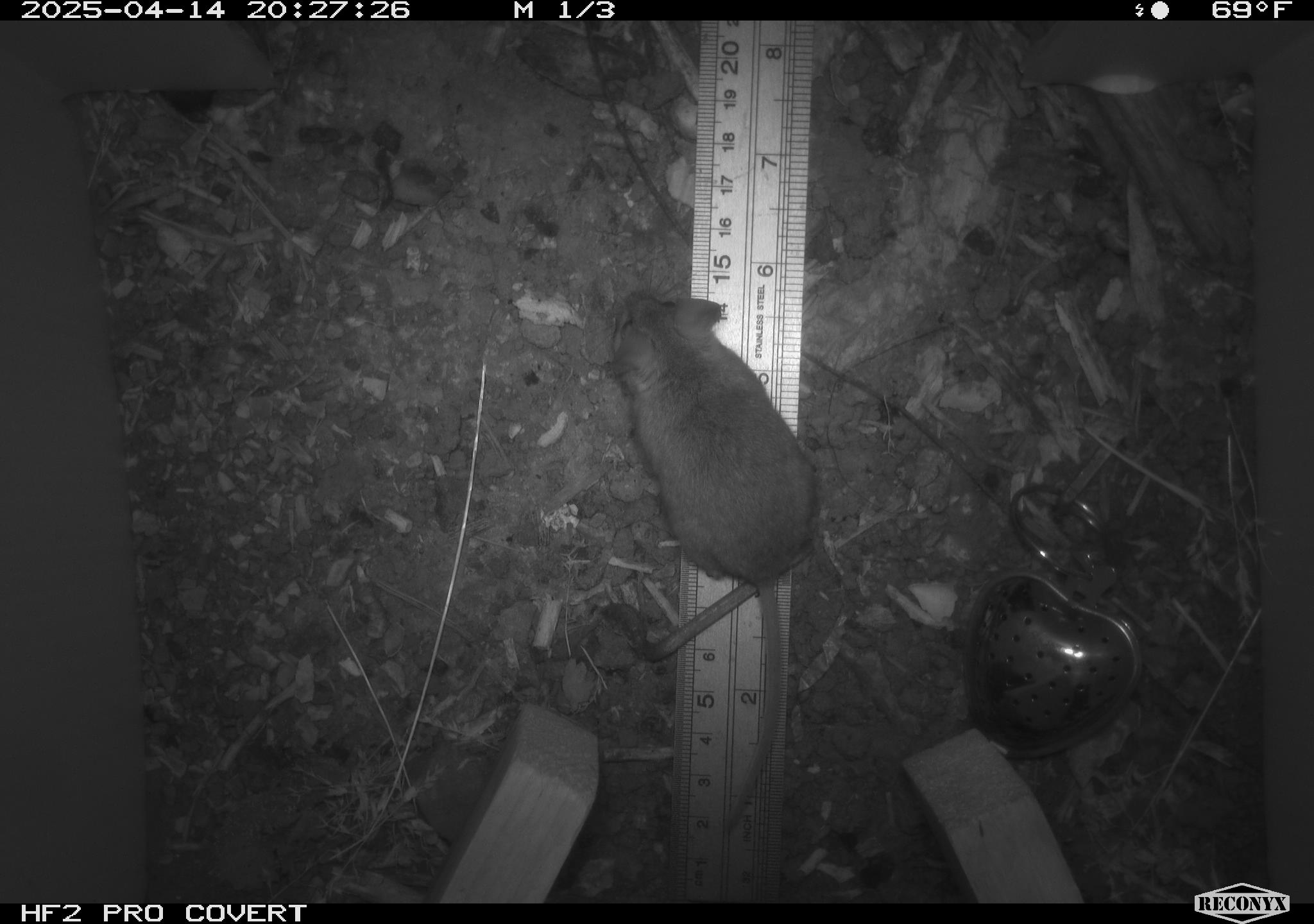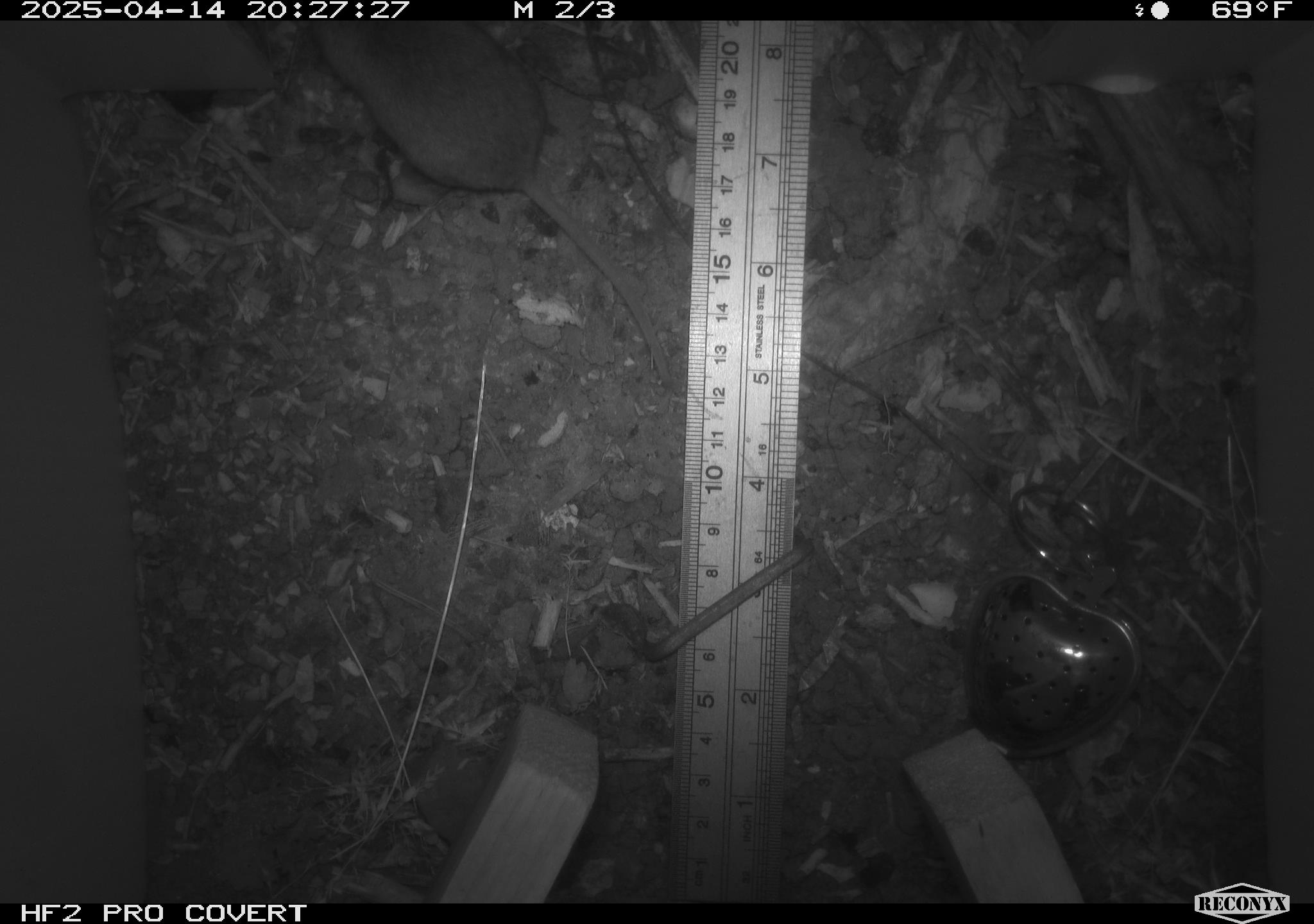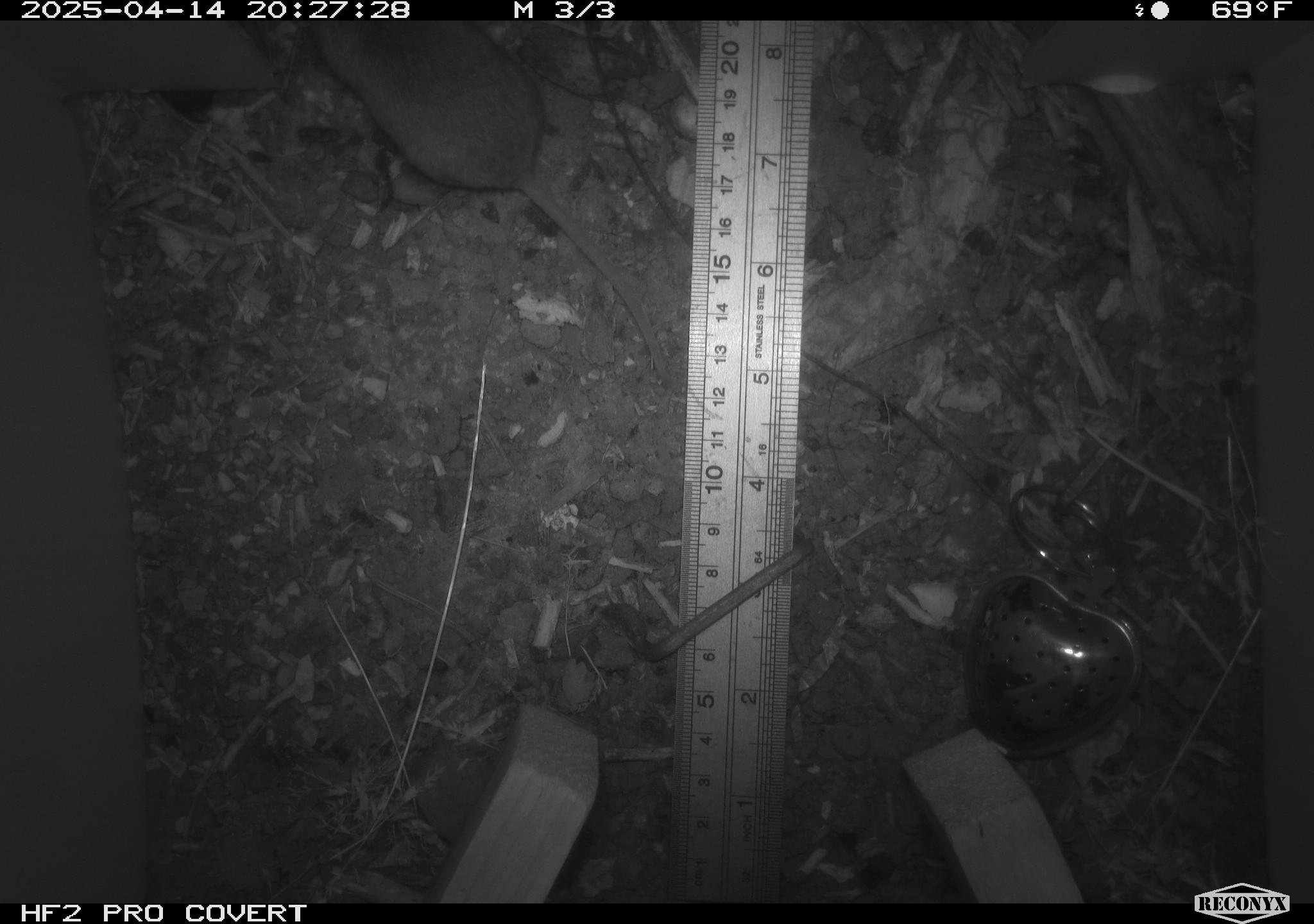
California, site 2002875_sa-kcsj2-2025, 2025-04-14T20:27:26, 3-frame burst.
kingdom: Animalia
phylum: Chordata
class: Mammalia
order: Rodentia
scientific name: Rodentia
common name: rodent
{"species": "rodent (Rodentia)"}